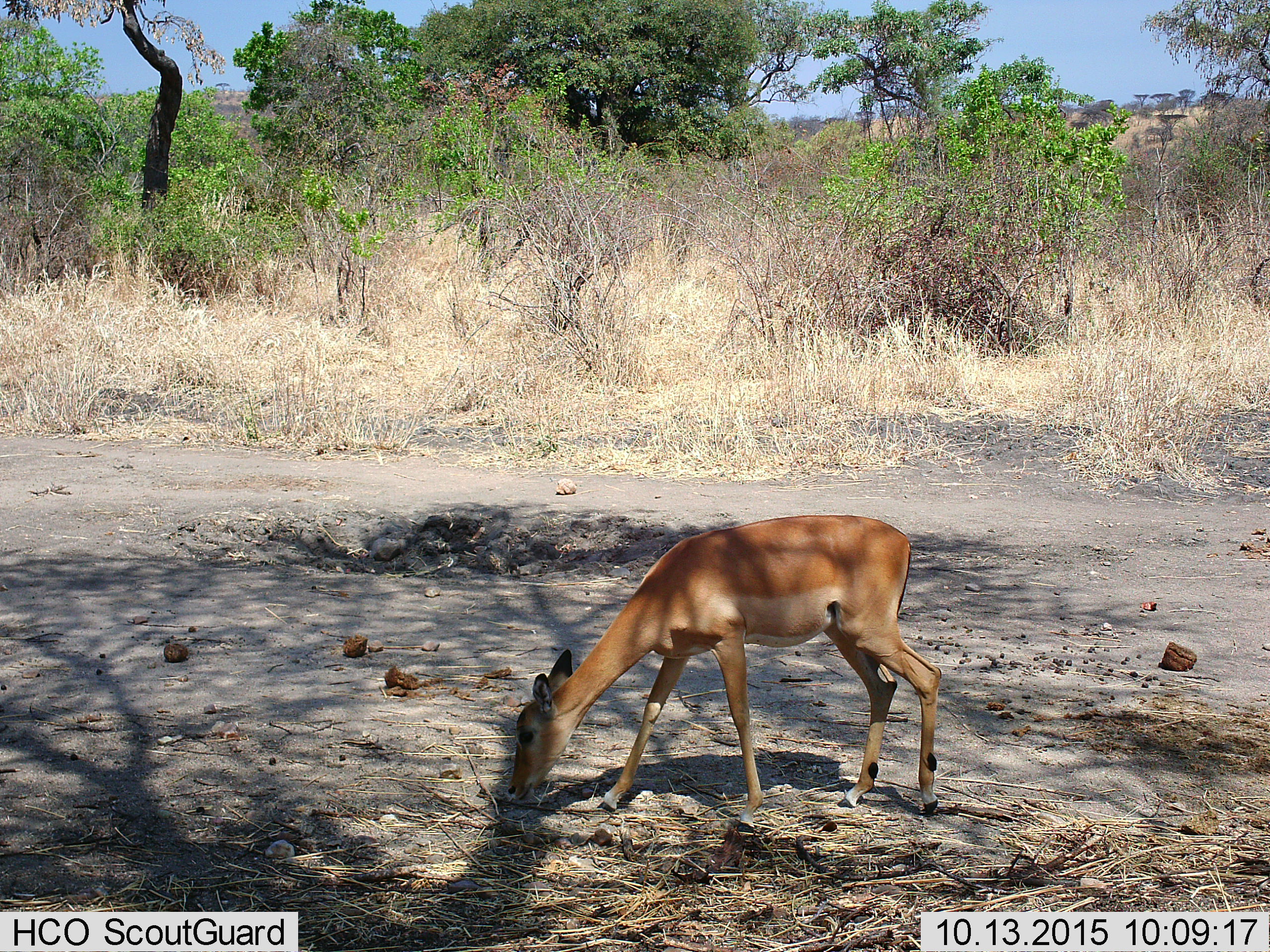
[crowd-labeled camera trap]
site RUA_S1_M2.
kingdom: Animalia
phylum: Chordata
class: Mammalia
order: Artiodactyla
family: Bovidae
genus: Aepyceros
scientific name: Aepyceros melampus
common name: impala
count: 1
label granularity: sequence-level